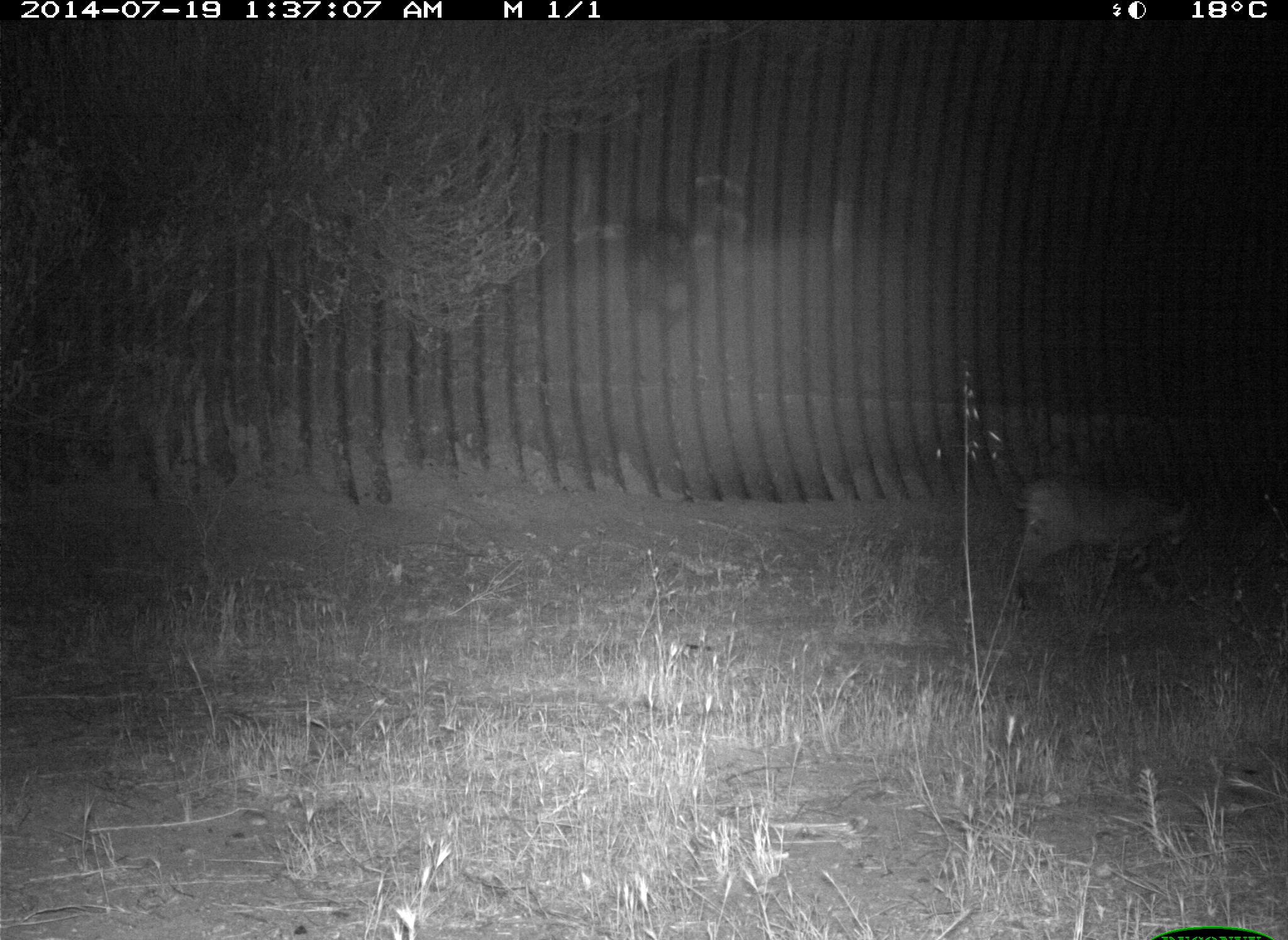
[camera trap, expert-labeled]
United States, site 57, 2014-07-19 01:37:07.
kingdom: Animalia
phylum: Chordata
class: Mammalia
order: Carnivora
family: Felidae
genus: Lynx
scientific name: Lynx rufus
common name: bobcat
Bobcat (Lynx rufus).